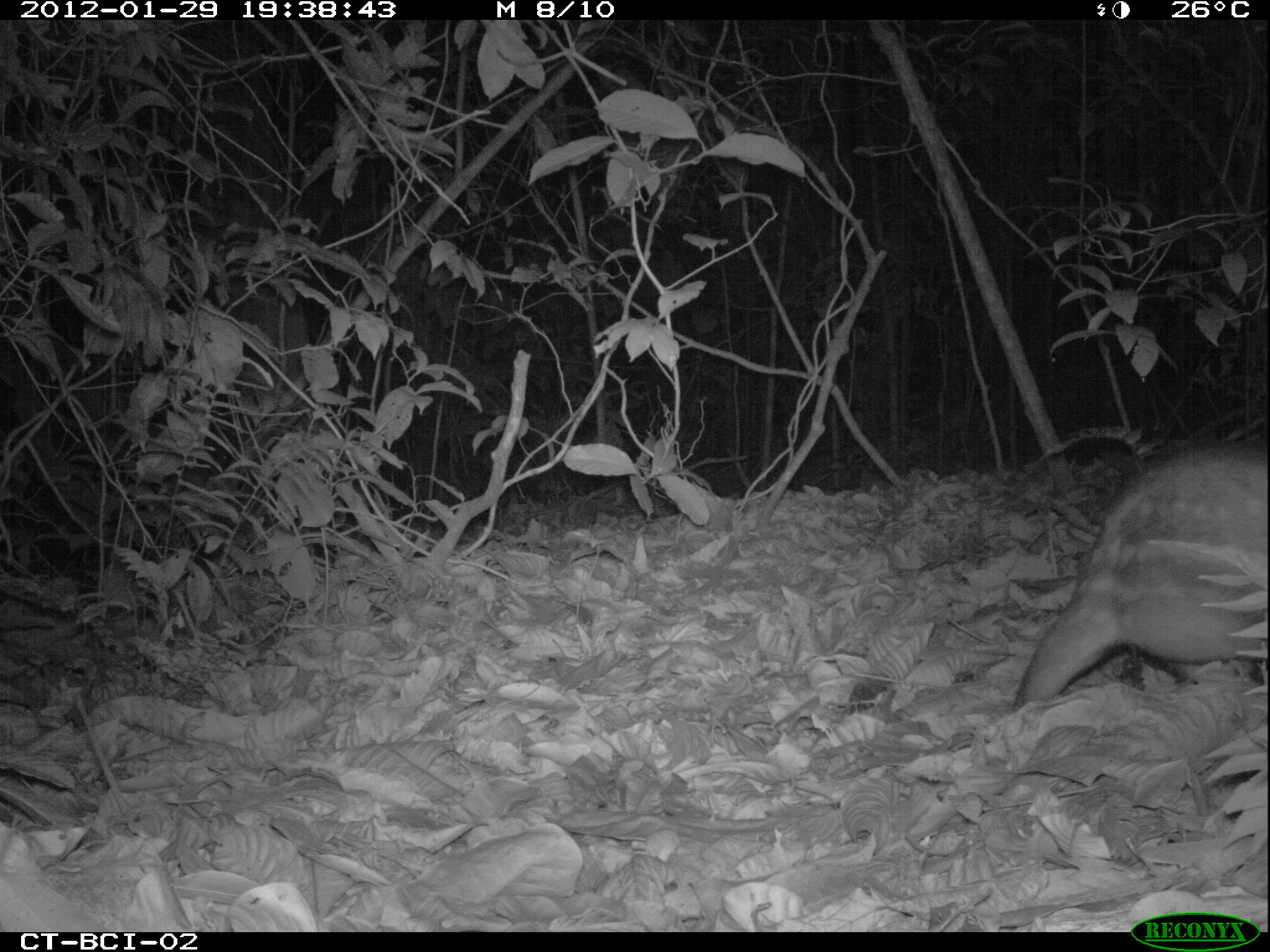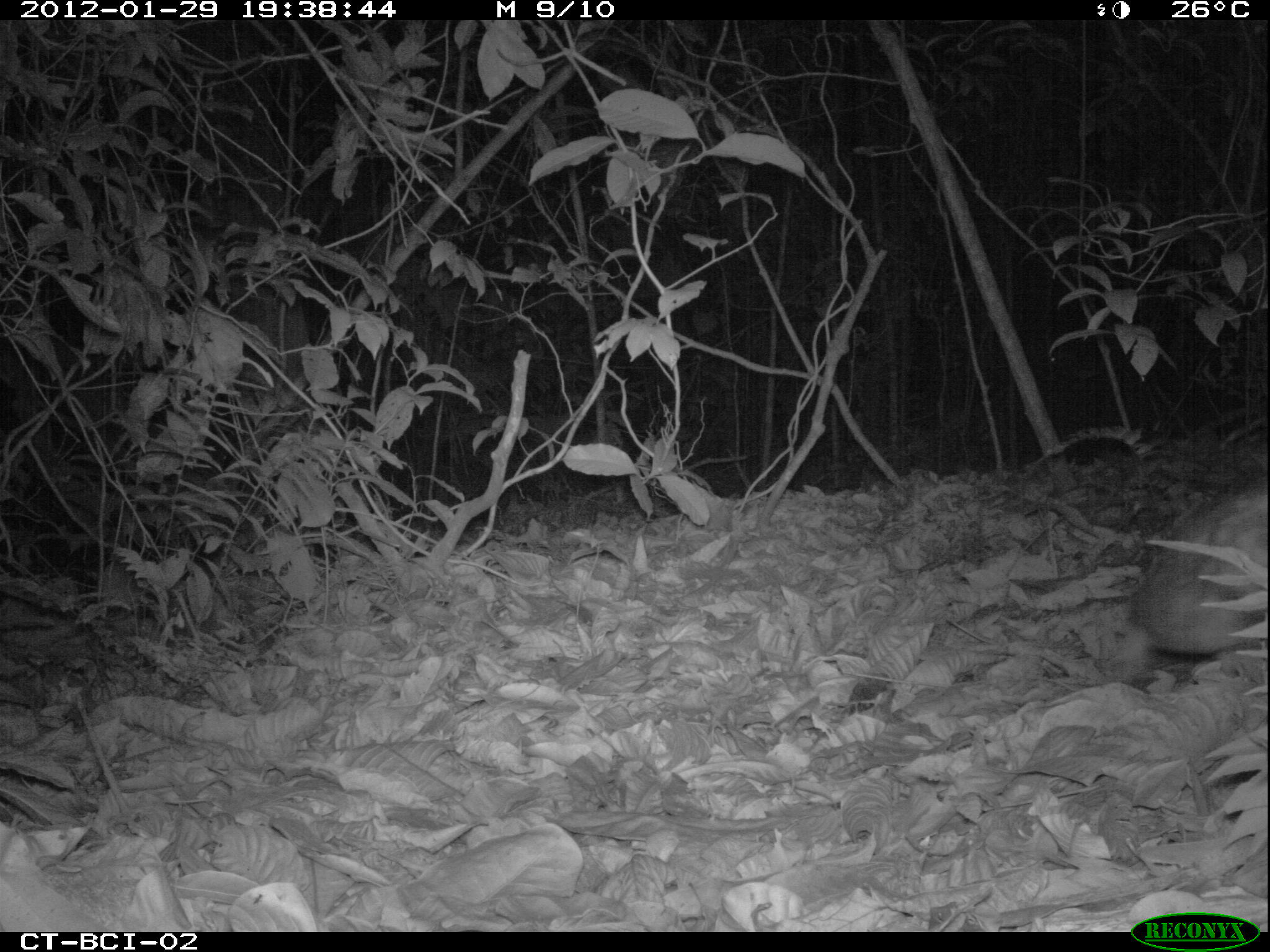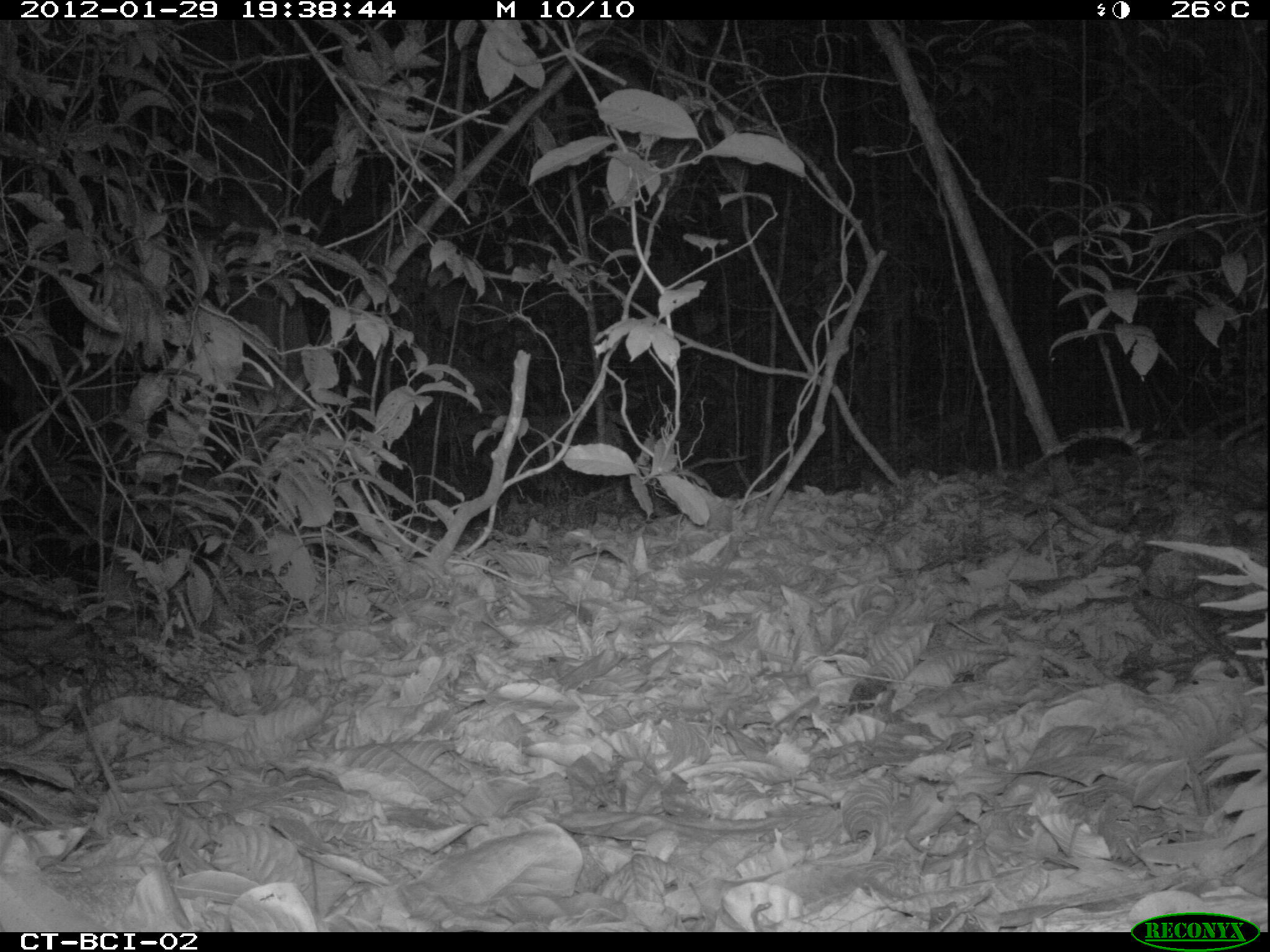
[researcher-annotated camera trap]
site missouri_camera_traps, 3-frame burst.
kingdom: Animalia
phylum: Chordata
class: Mammalia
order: Rodentia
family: Cuniculidae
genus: Cuniculus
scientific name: Cuniculus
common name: paca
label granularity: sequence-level